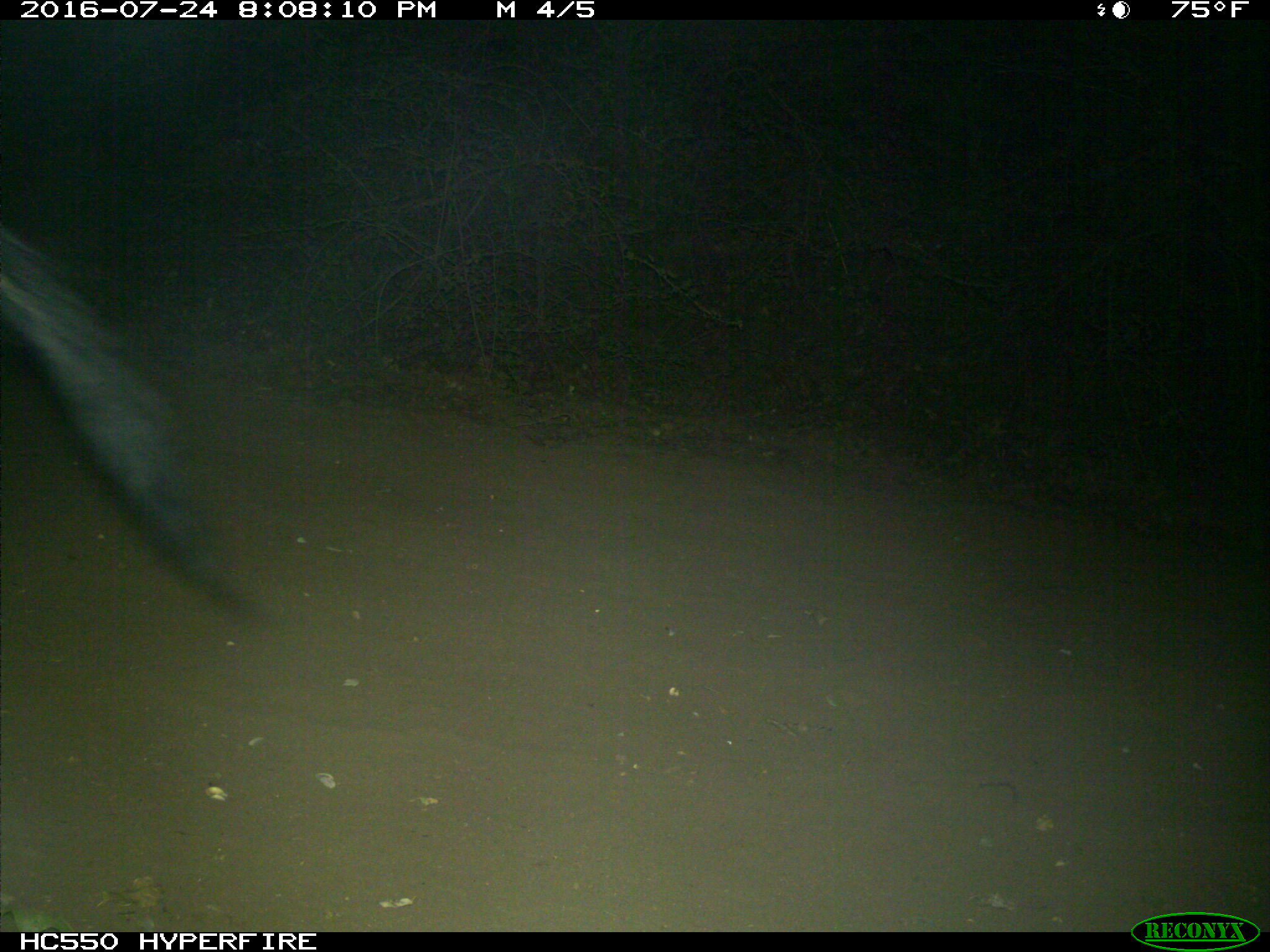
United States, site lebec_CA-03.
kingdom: Animalia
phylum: Chordata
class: Mammalia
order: Artiodactyla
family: Suidae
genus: Sus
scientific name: Sus scrofa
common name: wild boar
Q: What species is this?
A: Sus scrofa (wild boar).